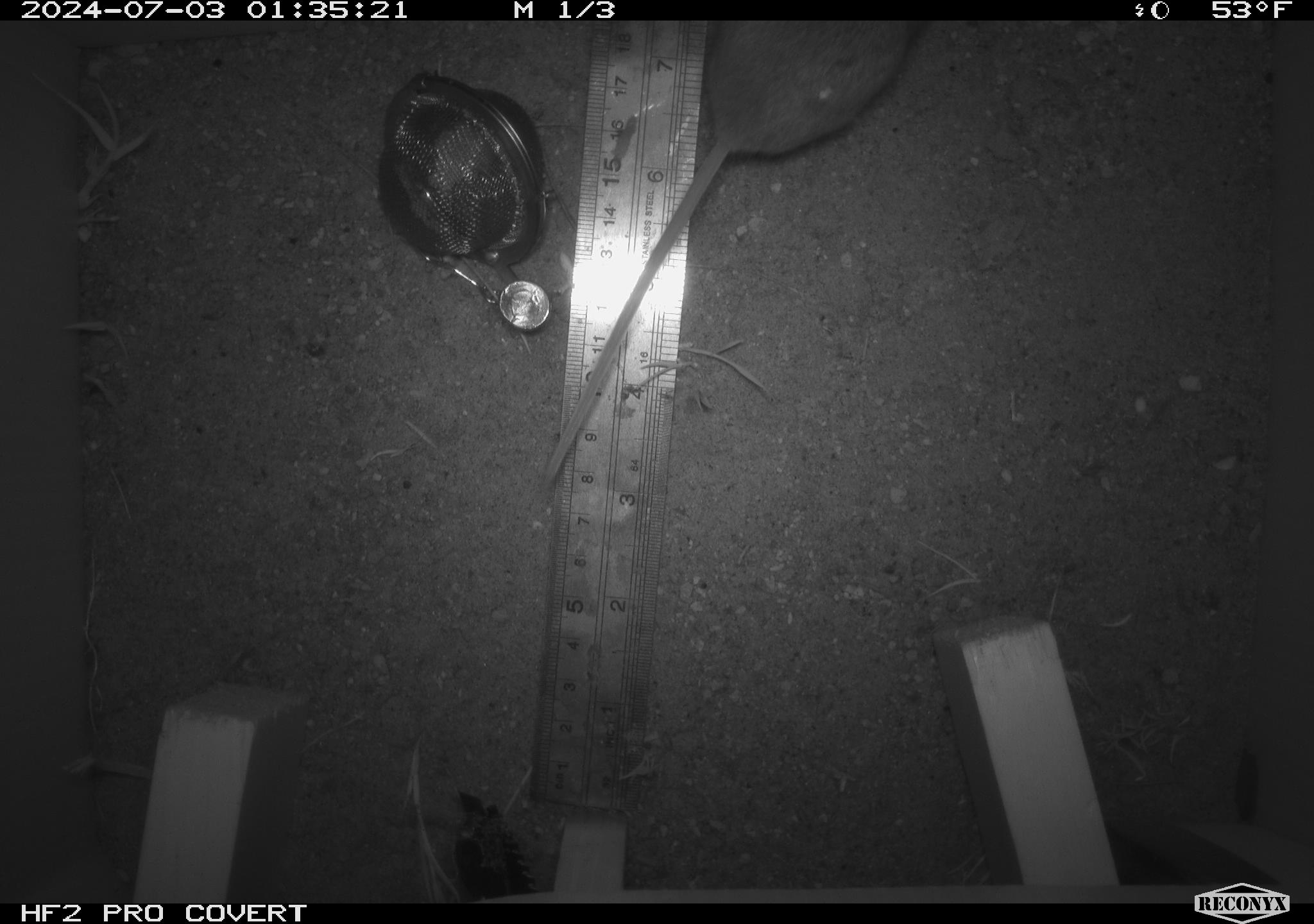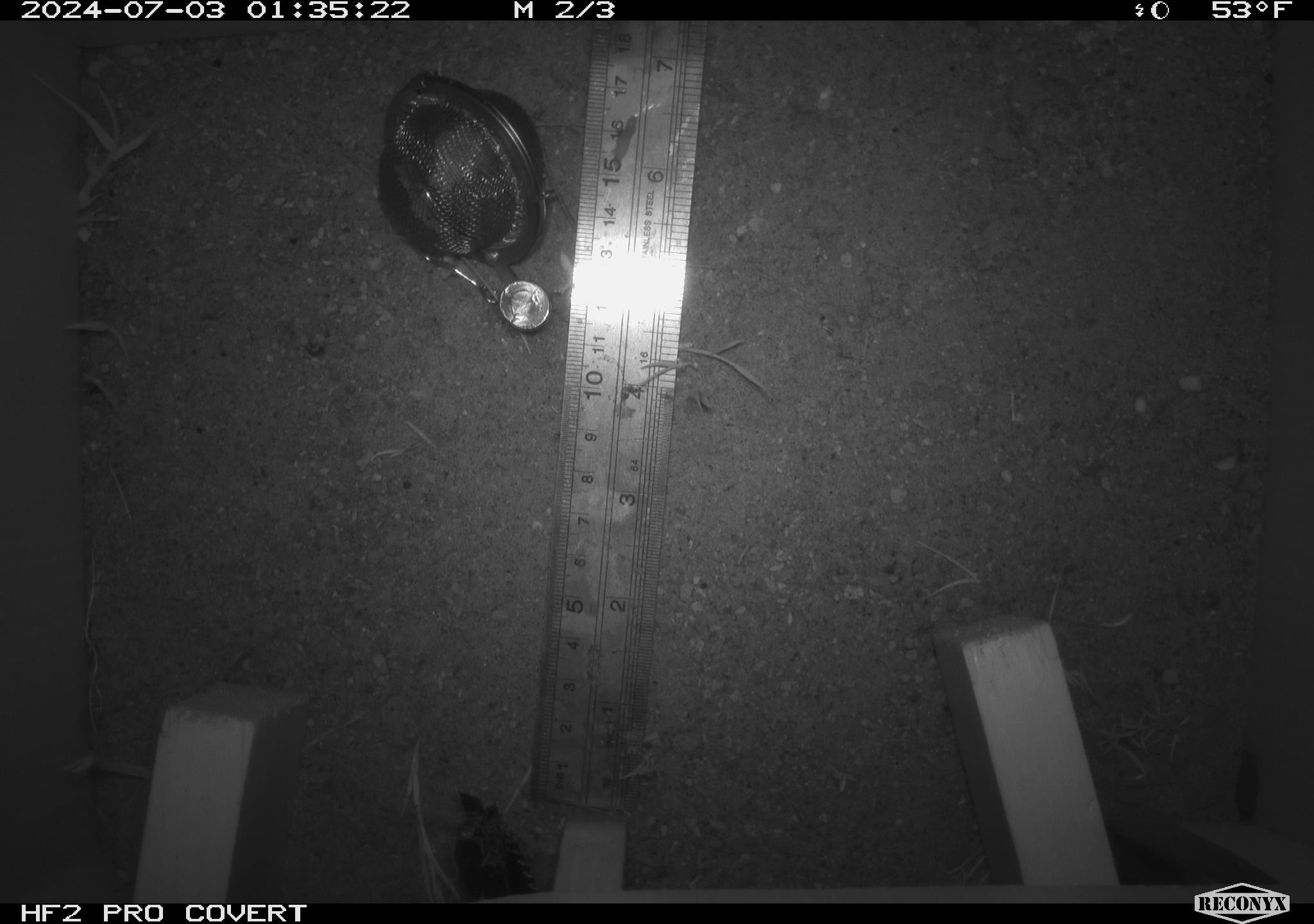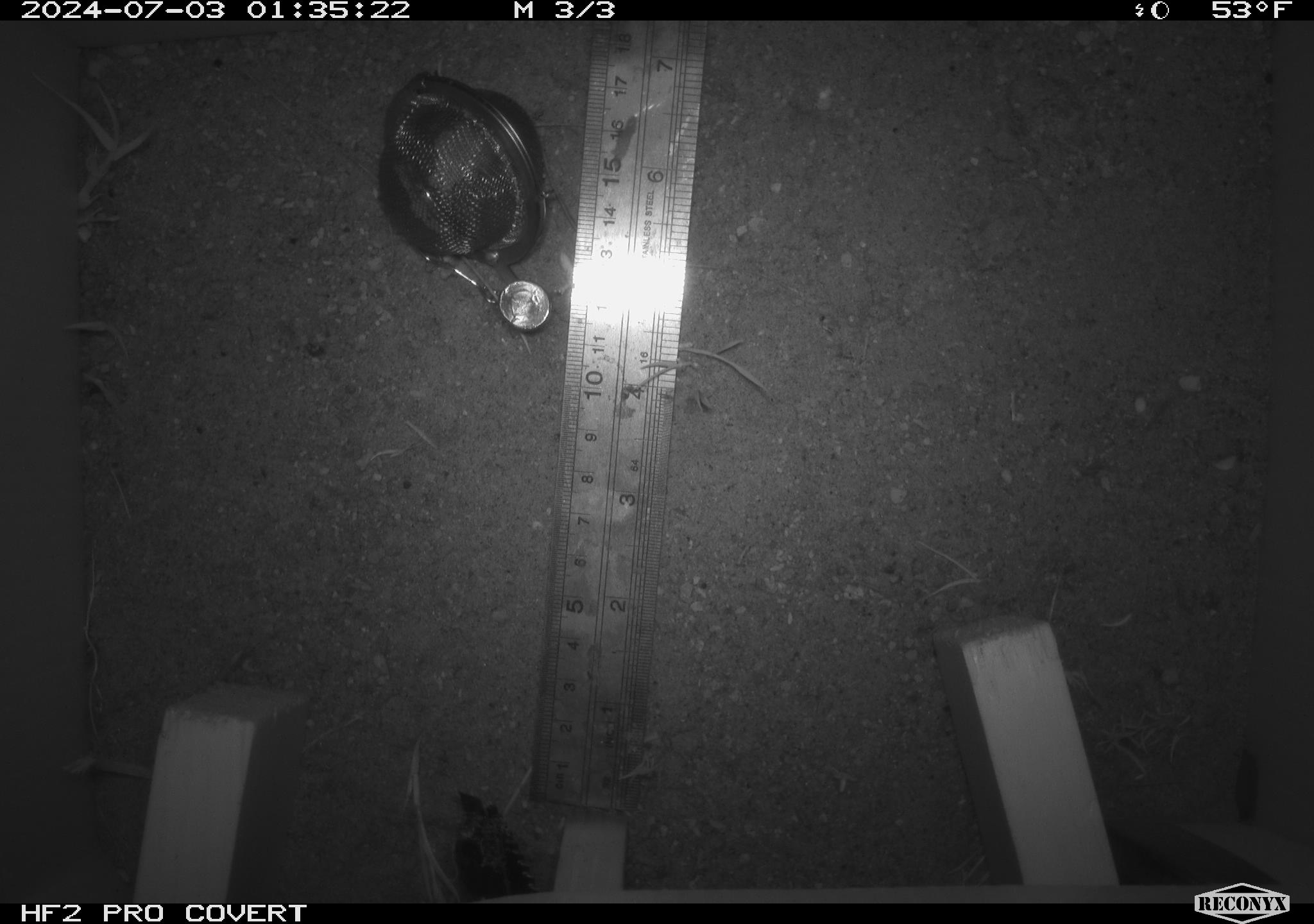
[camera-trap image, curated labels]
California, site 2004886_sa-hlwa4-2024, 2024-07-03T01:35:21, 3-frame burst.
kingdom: Animalia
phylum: Chordata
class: Mammalia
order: Rodentia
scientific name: Rodentia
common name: rodent